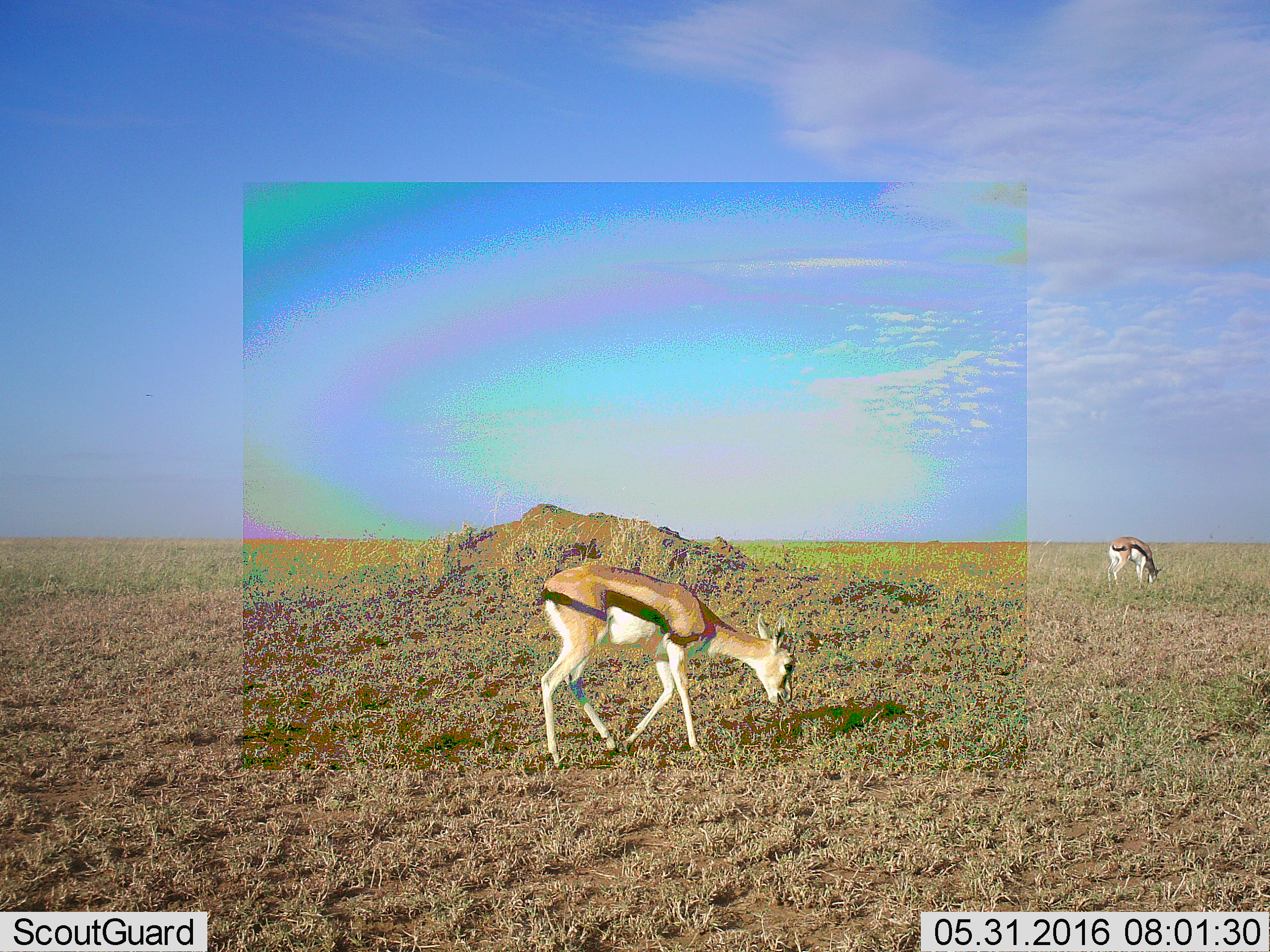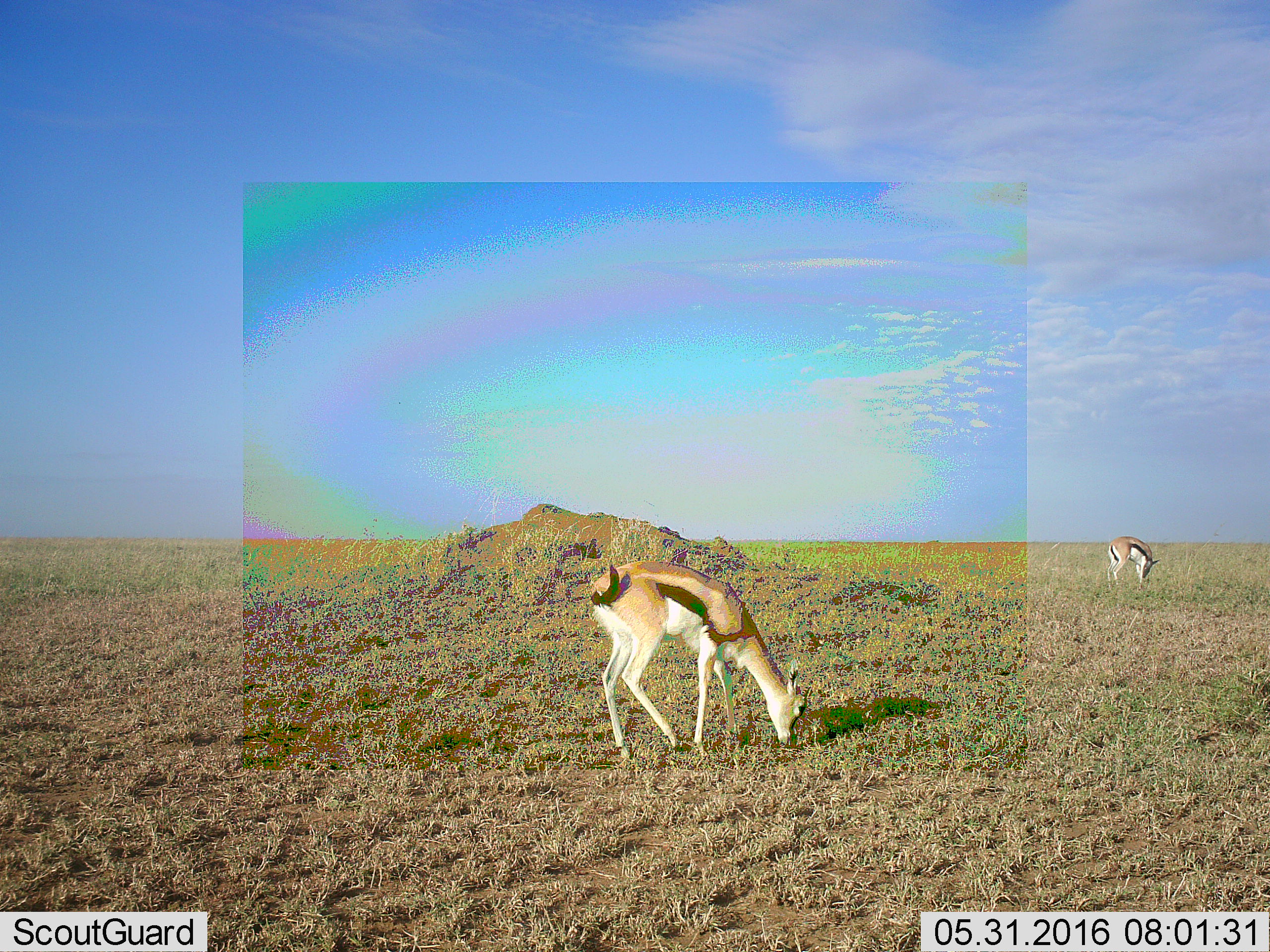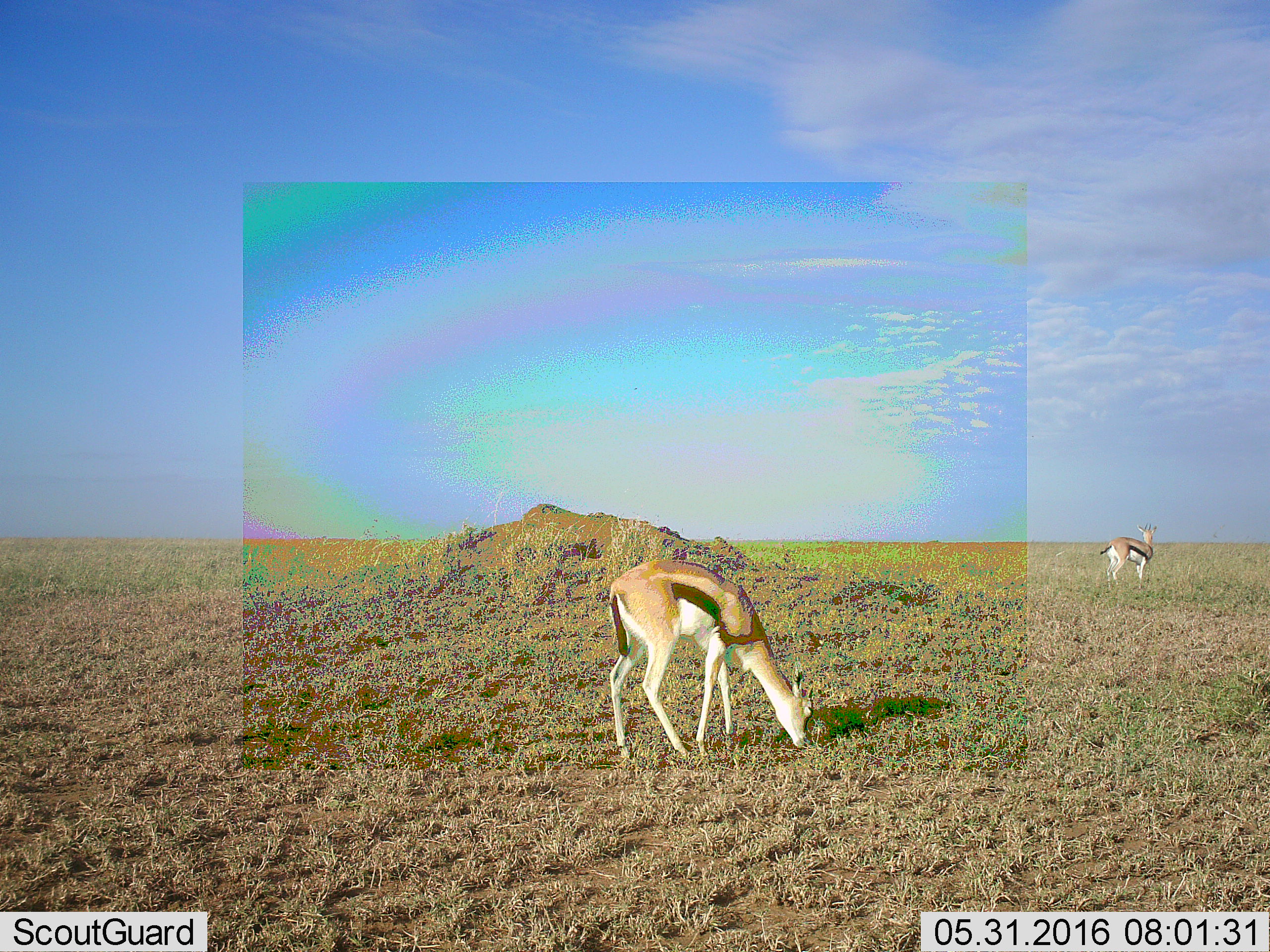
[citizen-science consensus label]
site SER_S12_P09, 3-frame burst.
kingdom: Animalia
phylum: Chordata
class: Mammalia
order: Artiodactyla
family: Bovidae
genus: Eudorcas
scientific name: Eudorcas thomsonii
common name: thomson's gazelle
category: gazellethomsons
Gazellethomsons (thomson's gazelle) (Eudorcas thomsonii), count 2. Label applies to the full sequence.